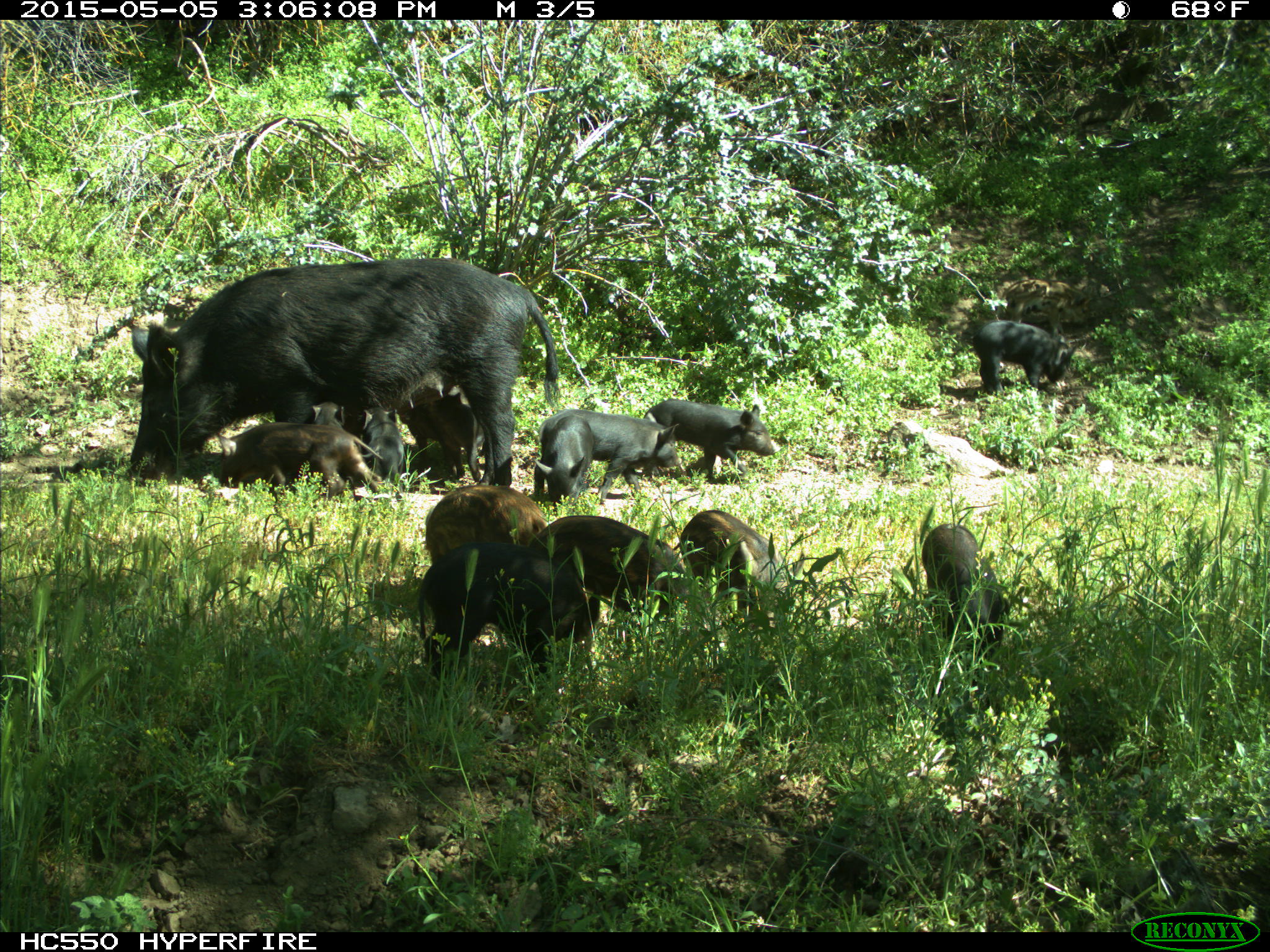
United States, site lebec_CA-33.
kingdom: Animalia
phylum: Chordata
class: Mammalia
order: Artiodactyla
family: Suidae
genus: Sus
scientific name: Sus scrofa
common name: wild boar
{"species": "Sus scrofa (wild boar)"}